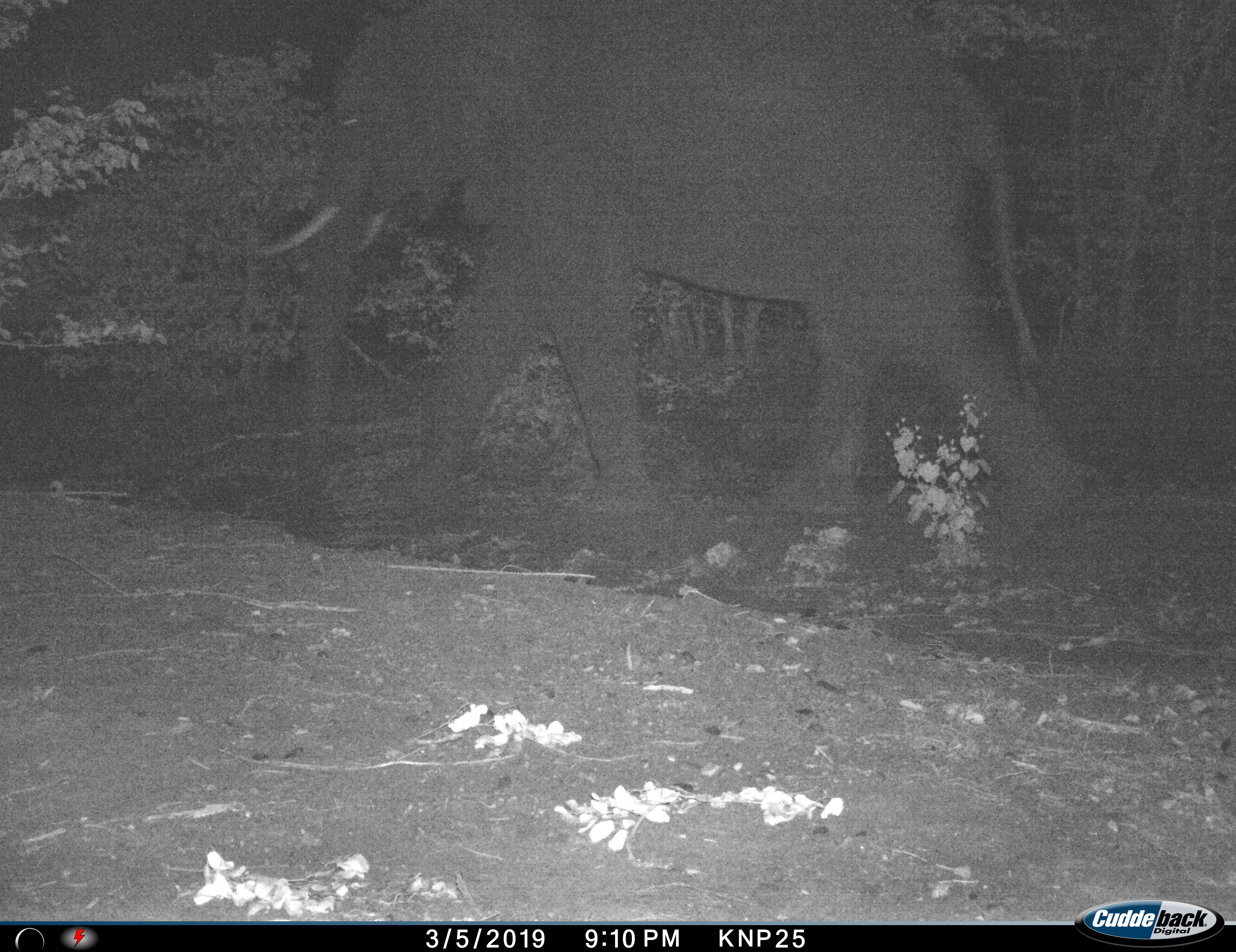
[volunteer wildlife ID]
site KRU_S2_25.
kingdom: Animalia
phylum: Chordata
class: Mammalia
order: Proboscidea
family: Elephantidae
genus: Loxodonta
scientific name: Loxodonta africana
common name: african bush elephant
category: elephant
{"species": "elephant (african bush elephant) (Loxodonta africana)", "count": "1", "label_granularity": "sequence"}